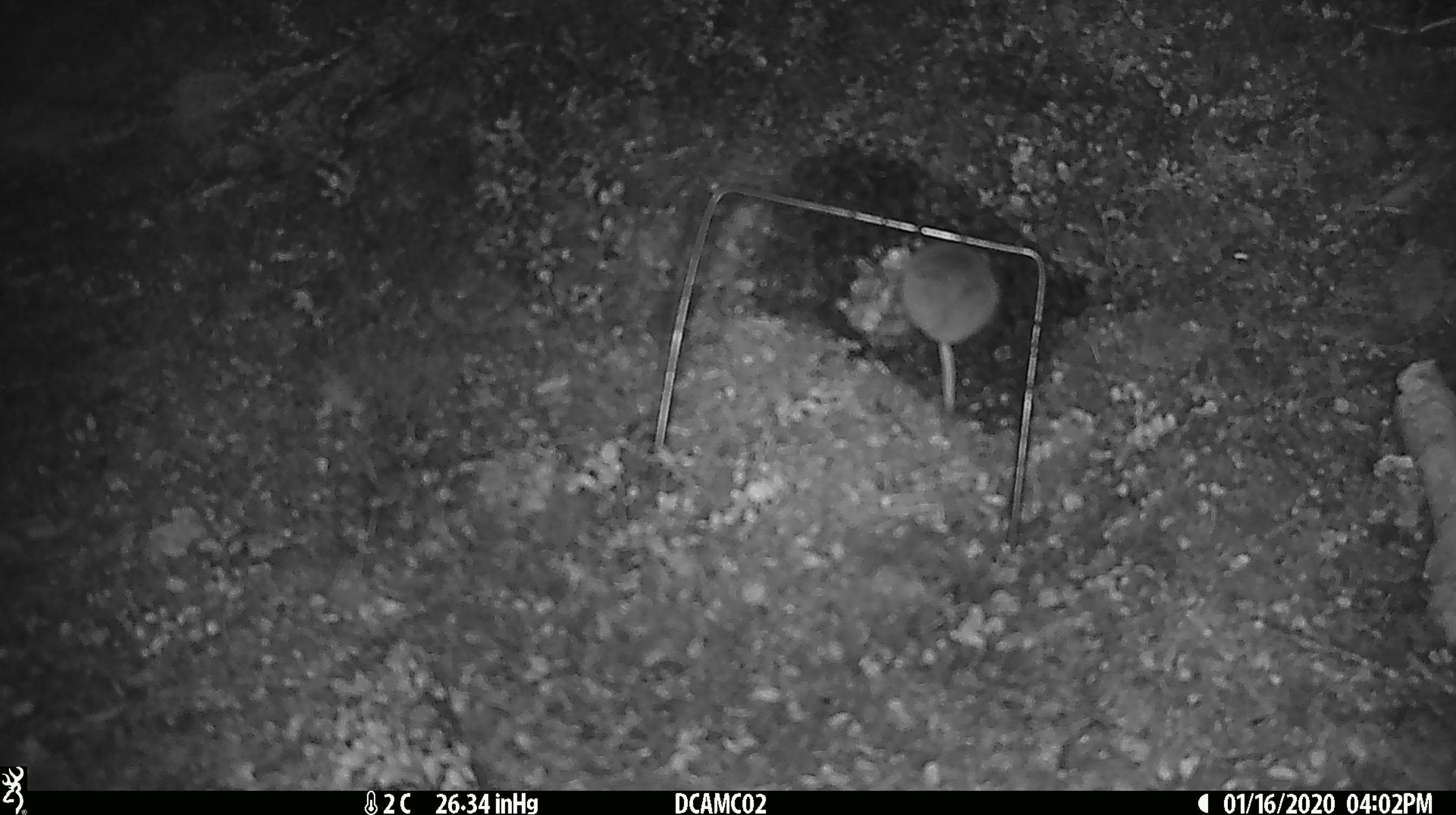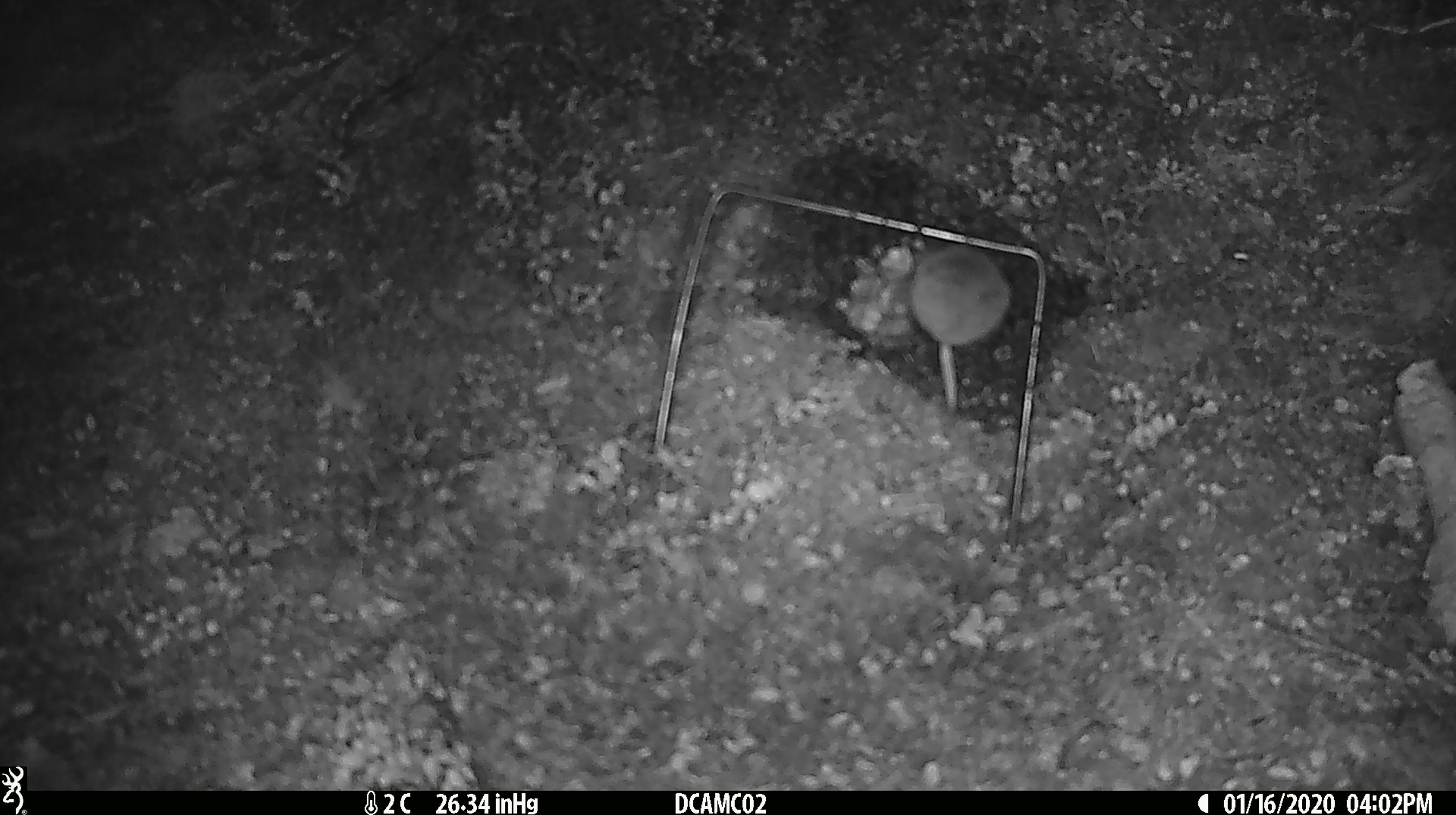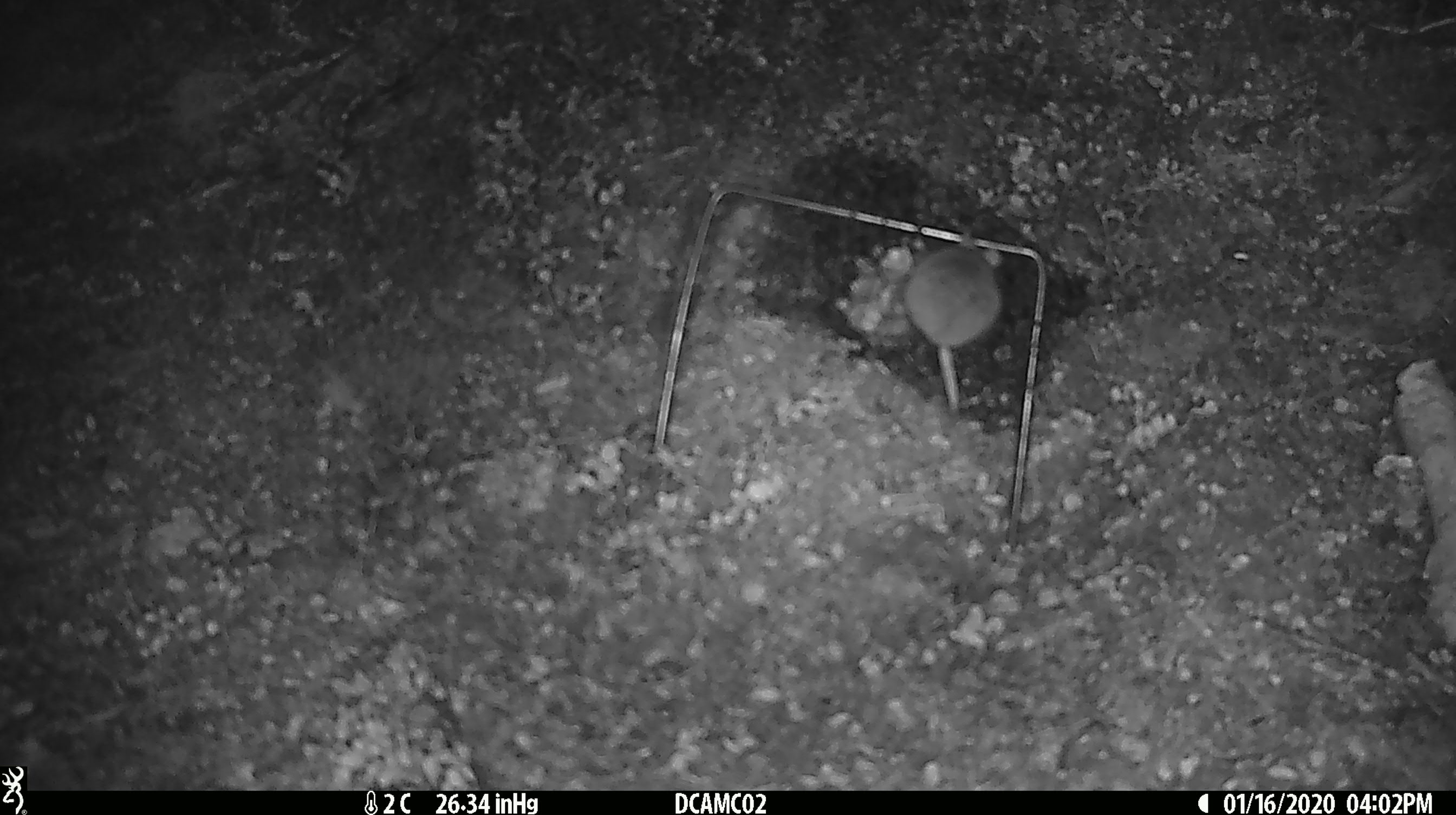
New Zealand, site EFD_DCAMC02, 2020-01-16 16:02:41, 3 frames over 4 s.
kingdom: Animalia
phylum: Chordata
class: Mammalia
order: Rodentia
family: Muridae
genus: Mus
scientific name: Mus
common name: mouse